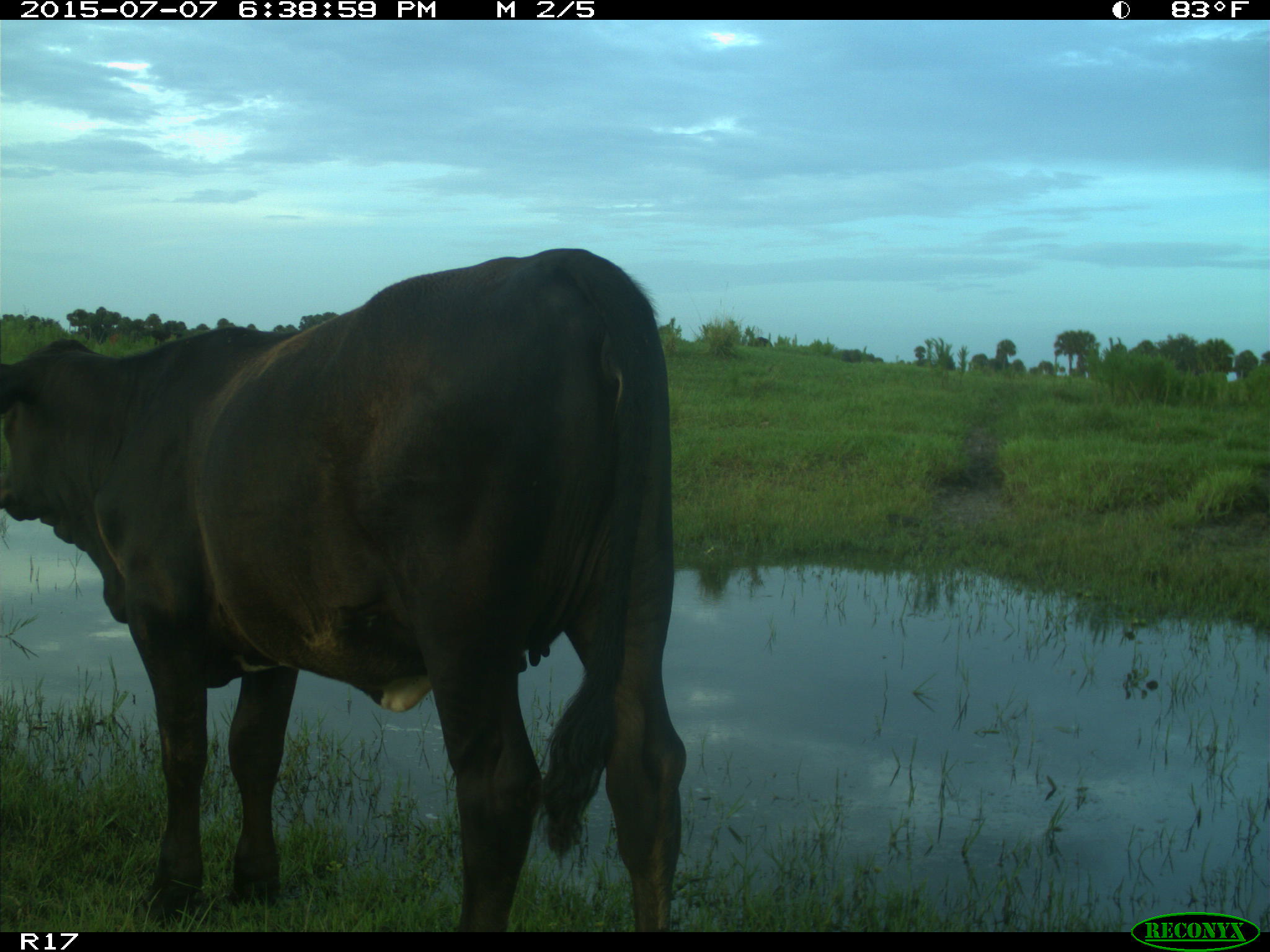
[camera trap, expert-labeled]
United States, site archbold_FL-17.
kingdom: Animalia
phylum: Chordata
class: Mammalia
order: Artiodactyla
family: Bovidae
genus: Bos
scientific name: Bos taurus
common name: domestic cow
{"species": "Bos taurus (domestic cow)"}